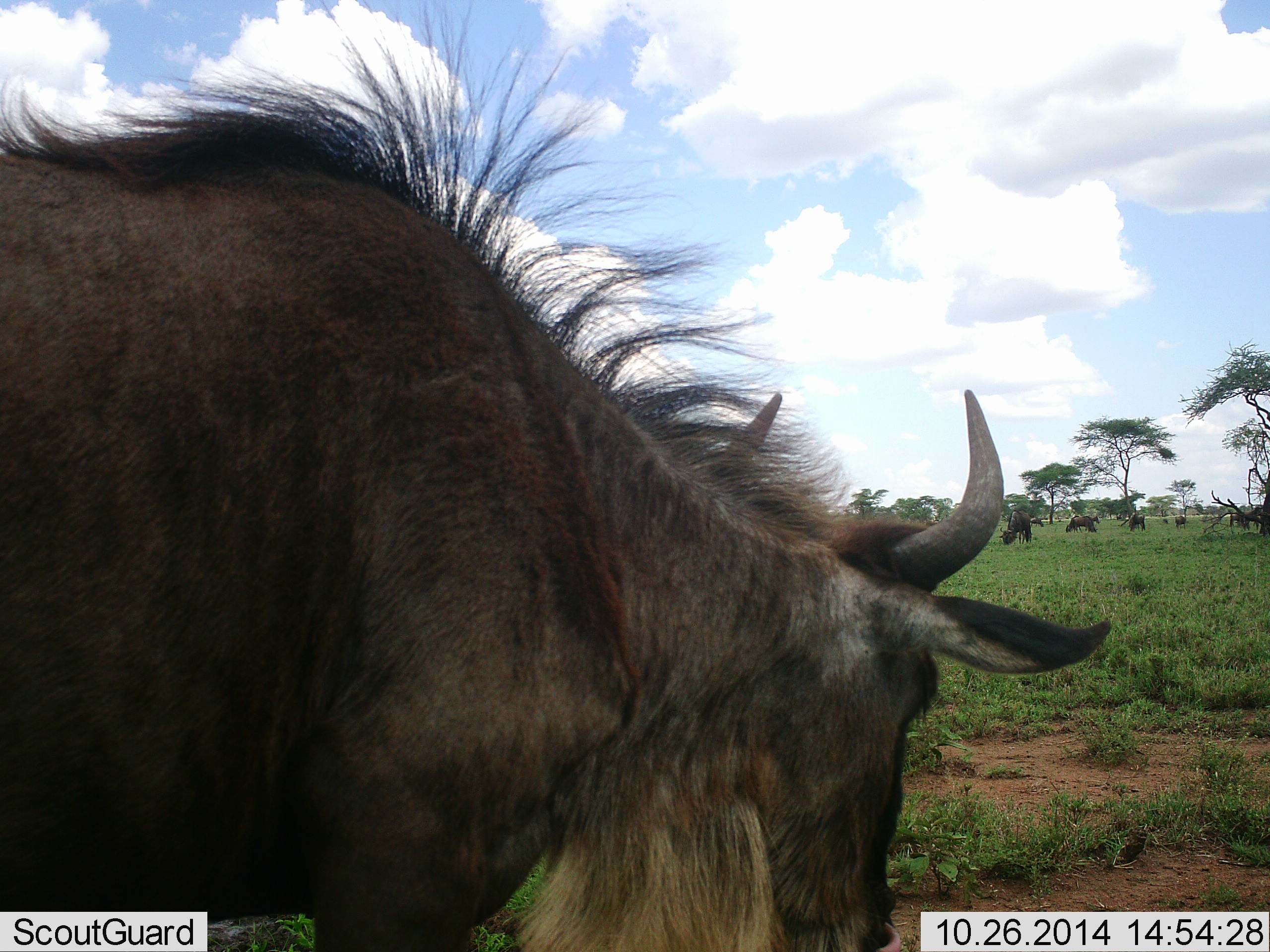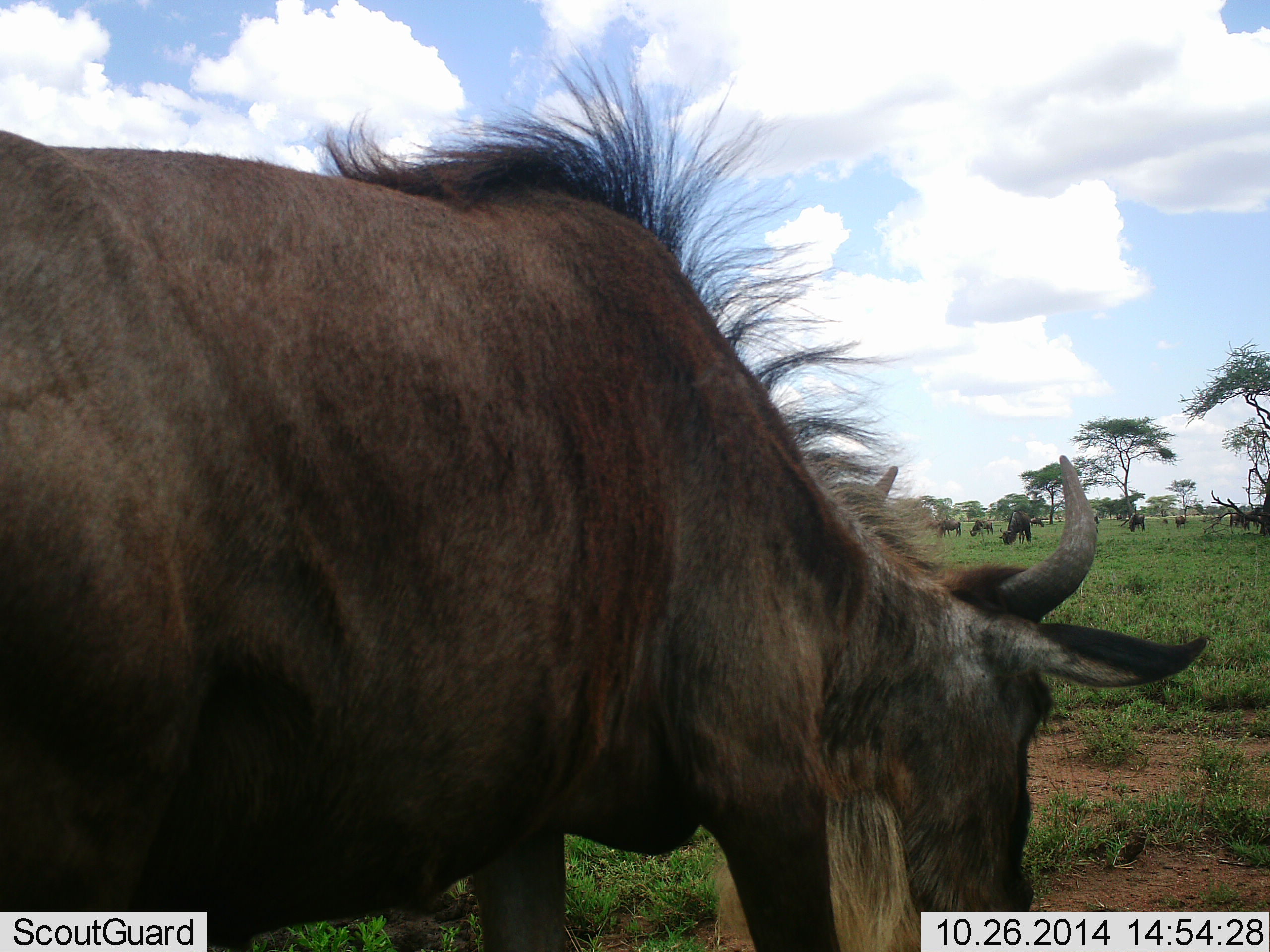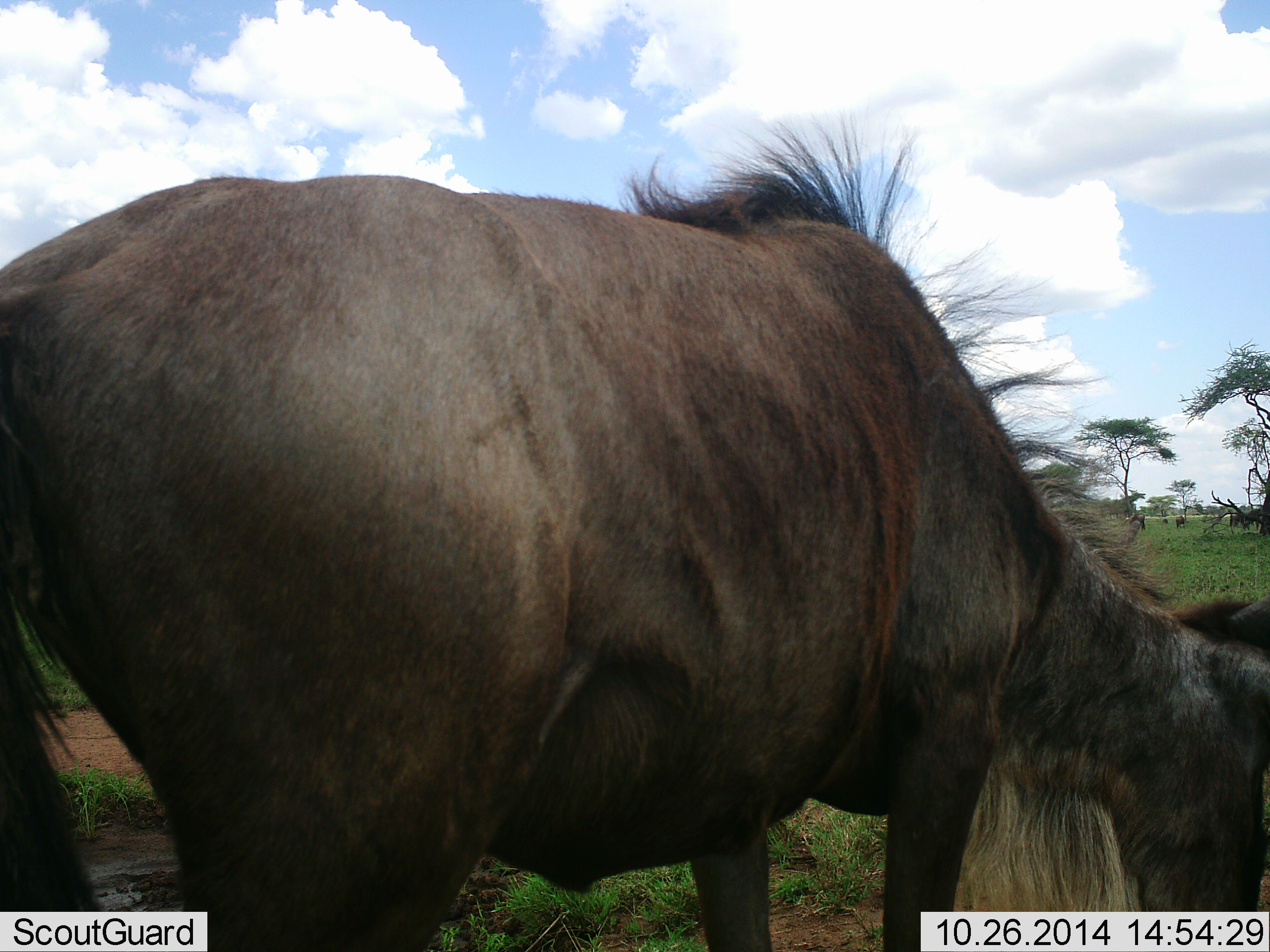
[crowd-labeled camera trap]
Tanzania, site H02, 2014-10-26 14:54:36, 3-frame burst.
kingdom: Animalia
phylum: Chordata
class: Mammalia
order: Artiodactyla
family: Bovidae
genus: Connochaetes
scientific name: Connochaetes taurinus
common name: blue wildebeest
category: wildebeest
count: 7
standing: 40%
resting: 0%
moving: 60%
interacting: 0%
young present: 0%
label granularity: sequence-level